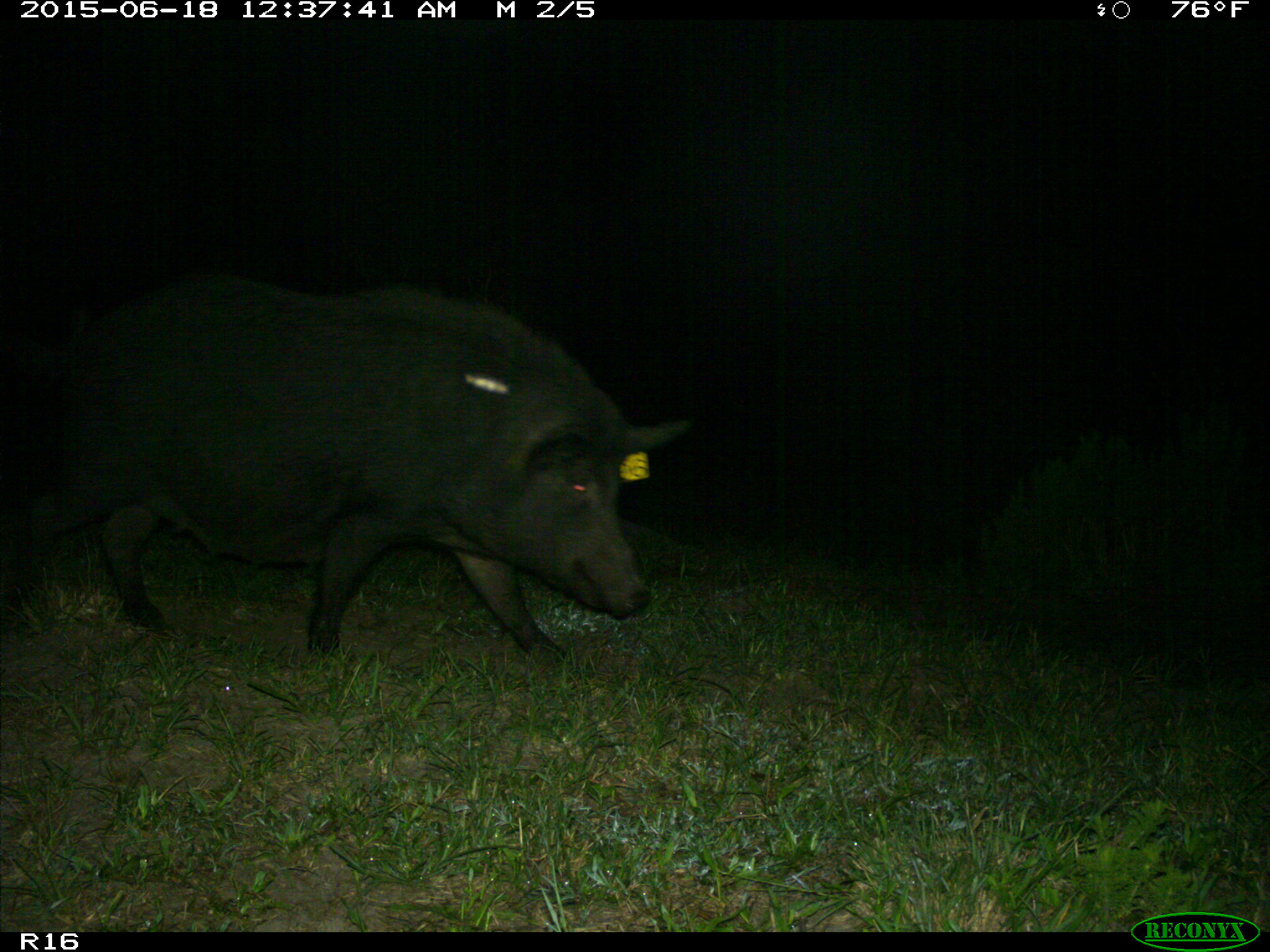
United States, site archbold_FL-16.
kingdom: Animalia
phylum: Chordata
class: Mammalia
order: Artiodactyla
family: Suidae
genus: Sus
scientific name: Sus scrofa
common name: wild boar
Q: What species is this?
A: Sus scrofa (wild boar).